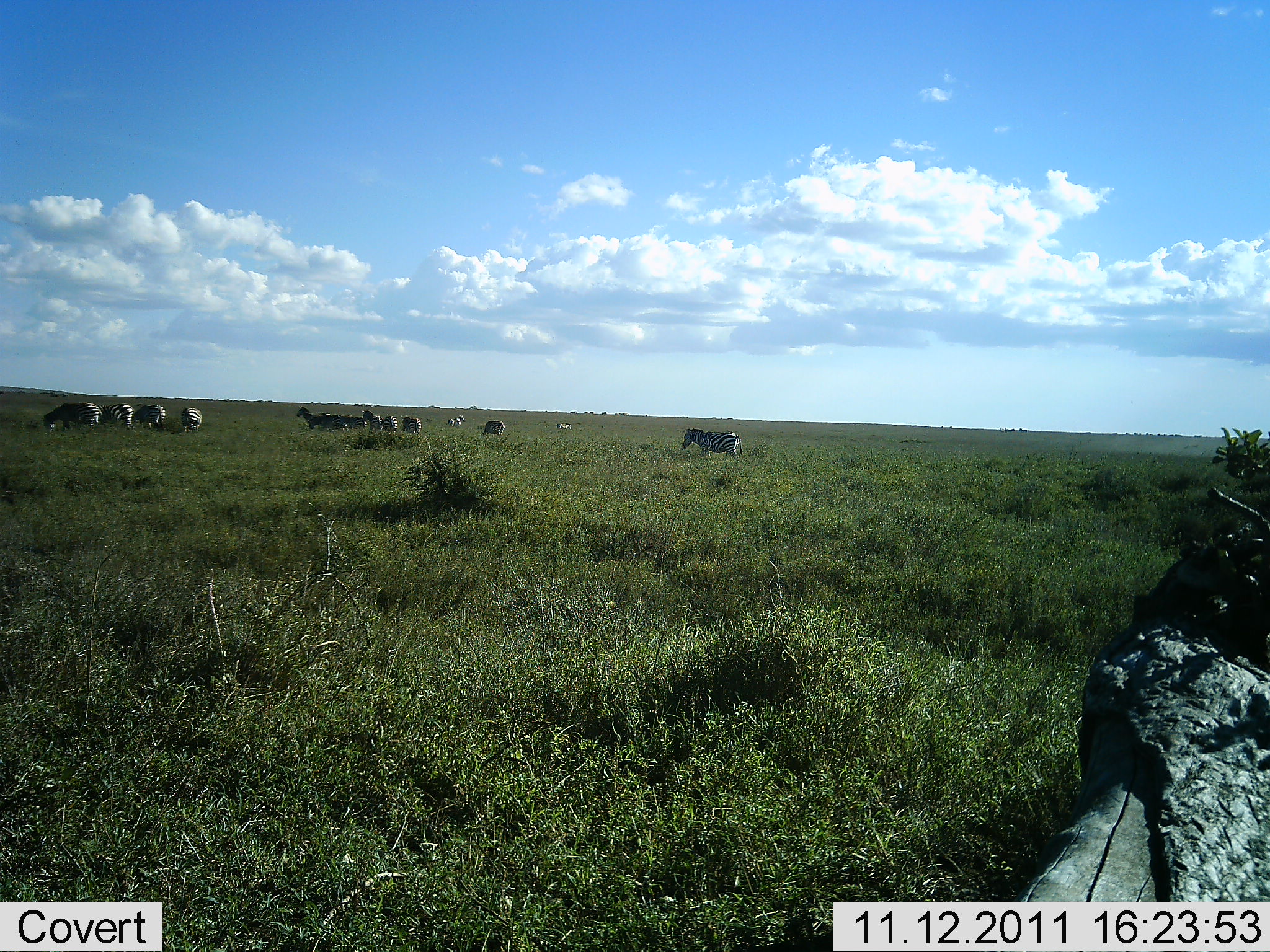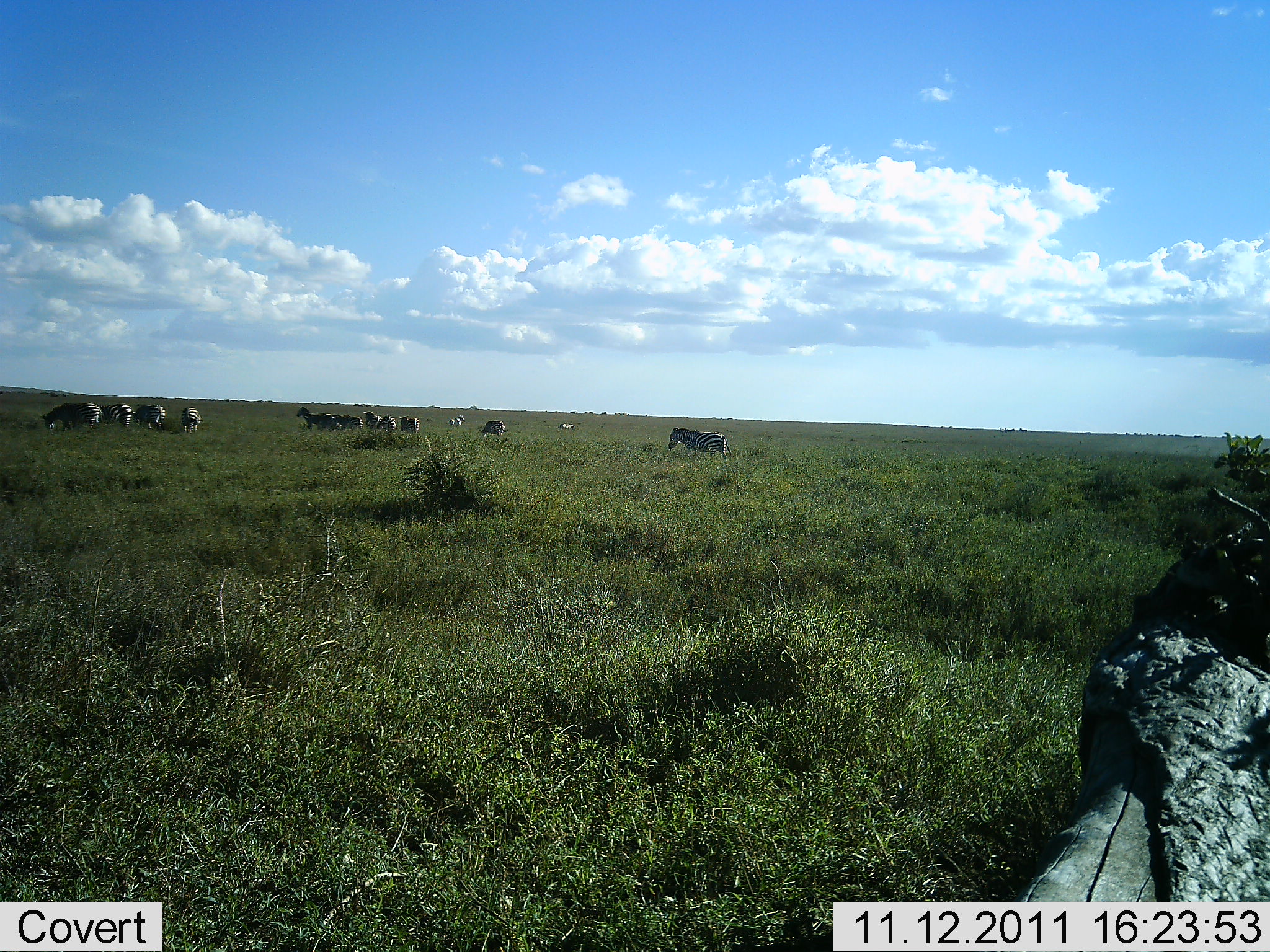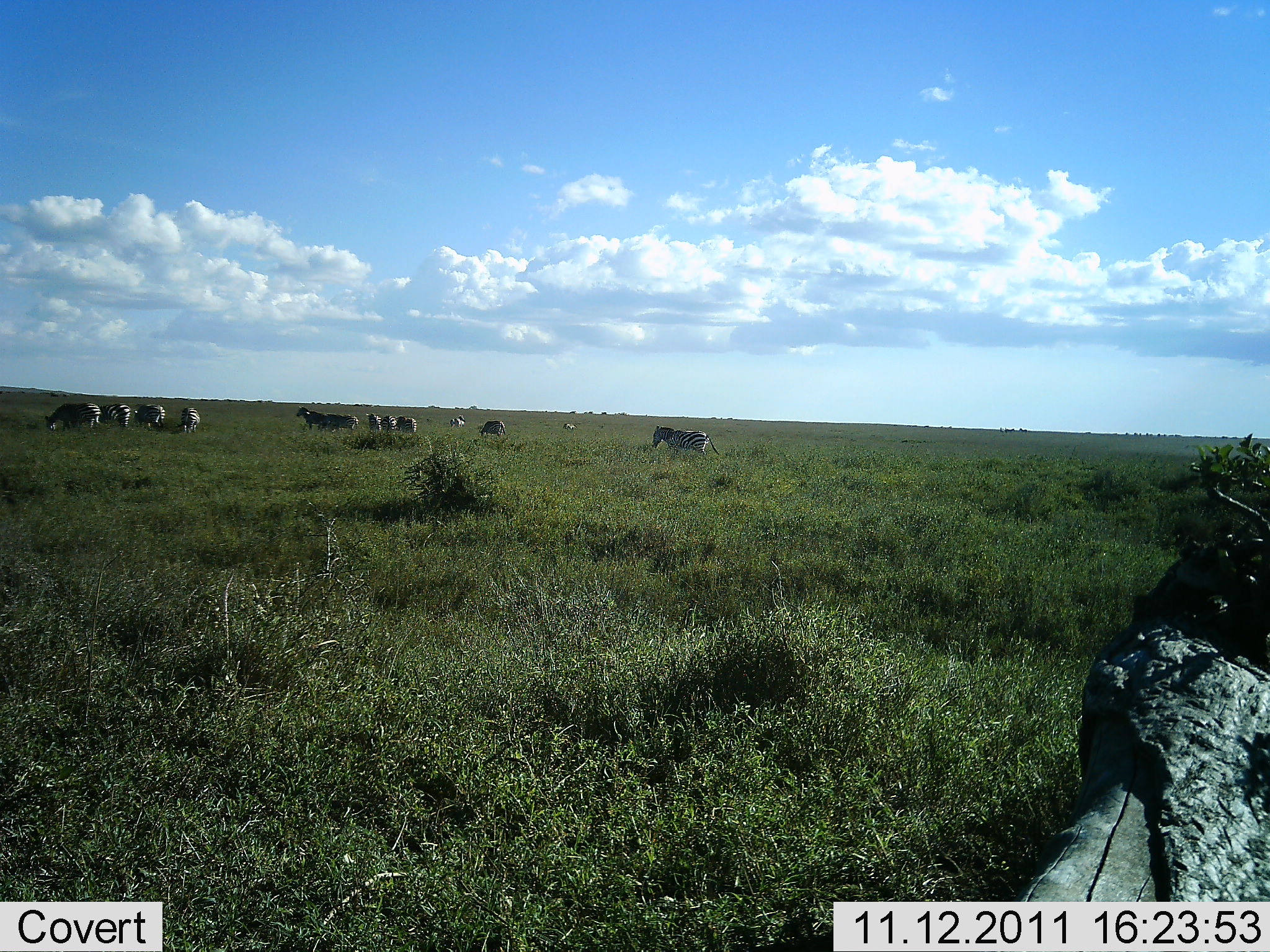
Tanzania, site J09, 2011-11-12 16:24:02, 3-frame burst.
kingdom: Animalia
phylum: Chordata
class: Mammalia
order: Perissodactyla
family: Equidae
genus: Equus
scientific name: Equus quagga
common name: plains zebra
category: zebra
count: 11-50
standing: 73%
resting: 9%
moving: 36%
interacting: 0%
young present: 0%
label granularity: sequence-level